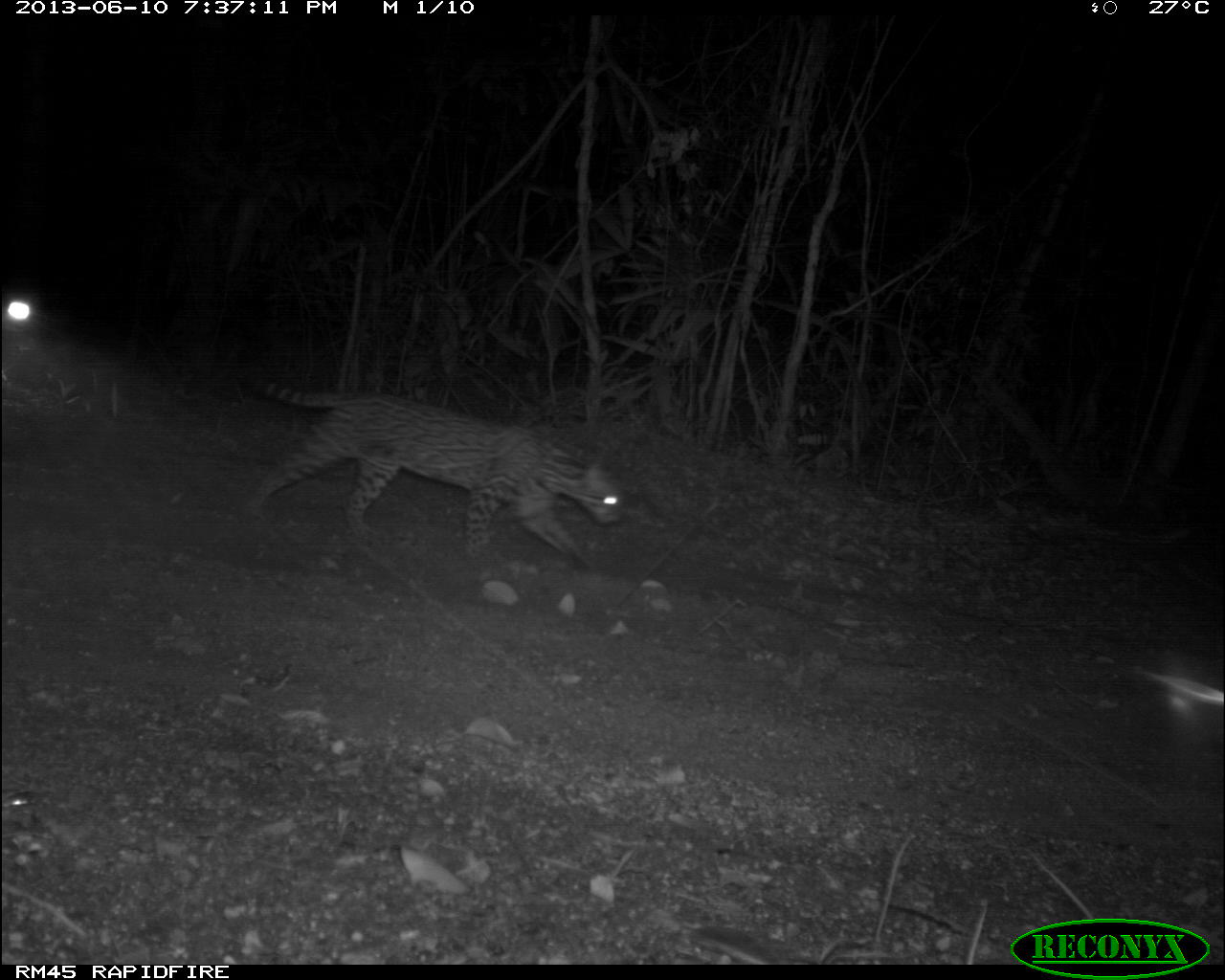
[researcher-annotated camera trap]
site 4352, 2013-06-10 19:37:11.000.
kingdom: Animalia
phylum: Chordata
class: Mammalia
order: Carnivora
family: Felidae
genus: Leopardus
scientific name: Leopardus pardalis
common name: ocelot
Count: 1.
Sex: female.